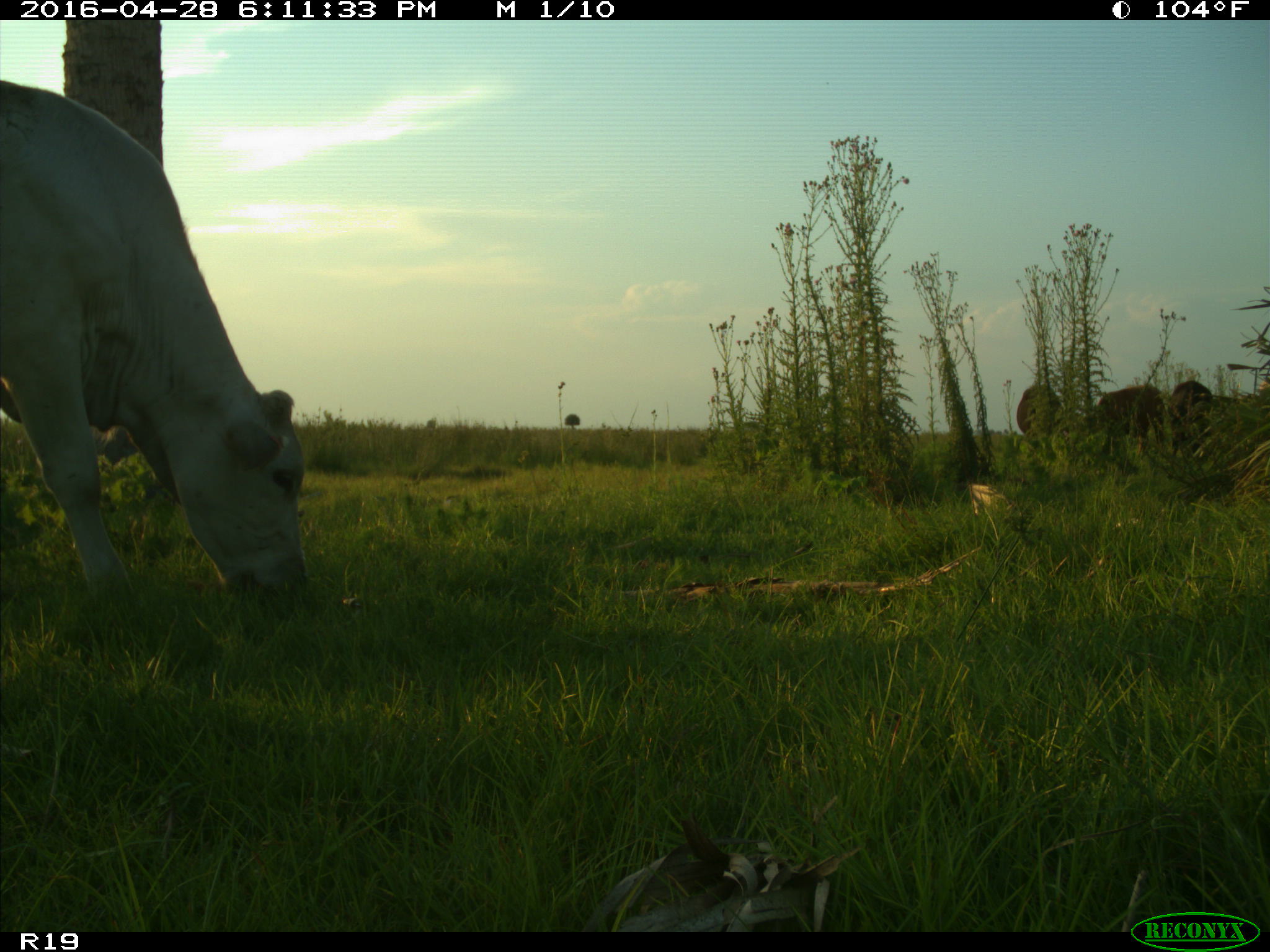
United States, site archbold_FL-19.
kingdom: Animalia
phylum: Chordata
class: Mammalia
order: Artiodactyla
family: Bovidae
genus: Bos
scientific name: Bos taurus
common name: domestic cow